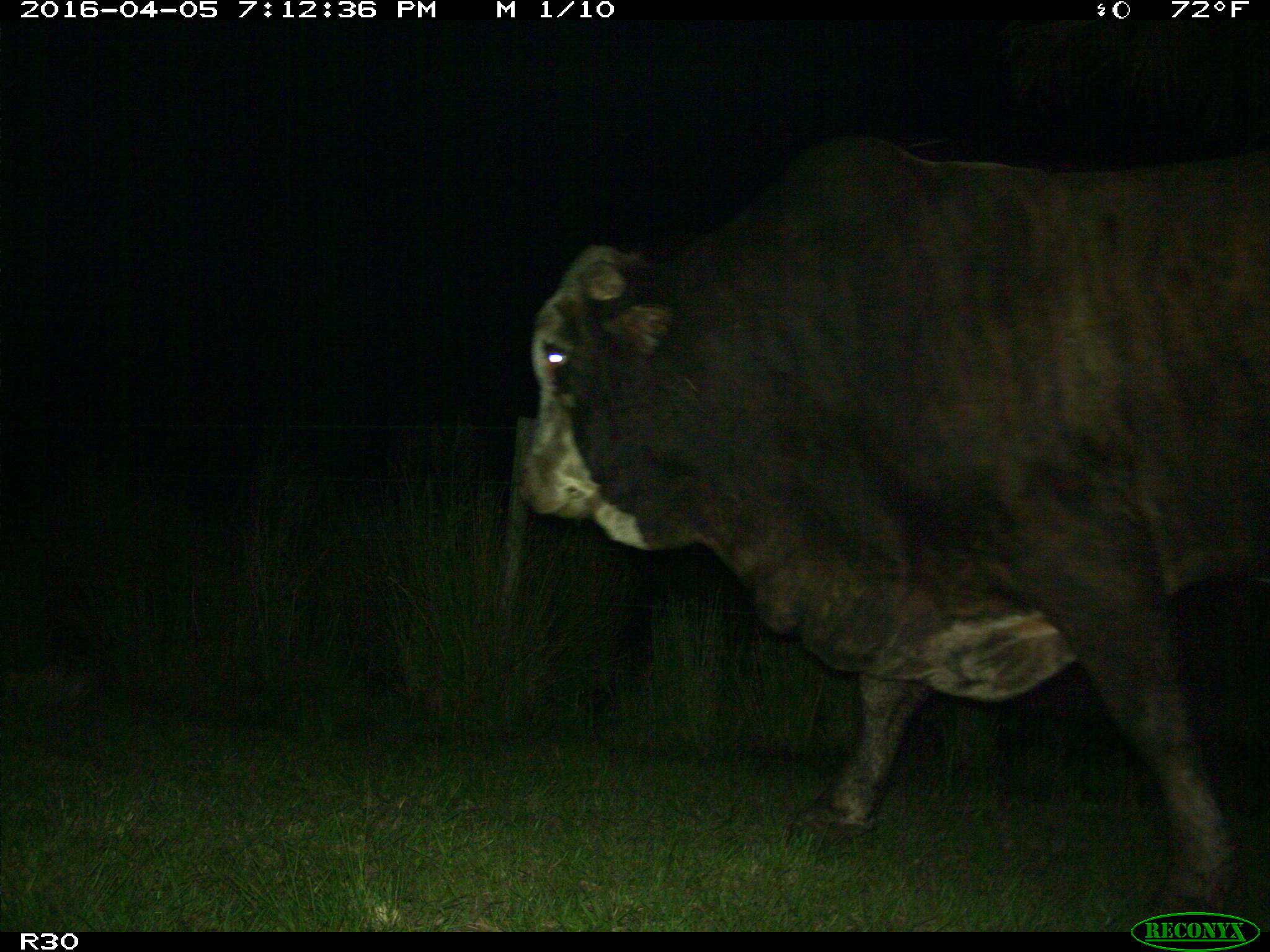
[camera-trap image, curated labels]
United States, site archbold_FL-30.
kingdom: Animalia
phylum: Chordata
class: Mammalia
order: Artiodactyla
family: Bovidae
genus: Bos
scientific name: Bos taurus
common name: domestic cow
Bos taurus (domestic cow).